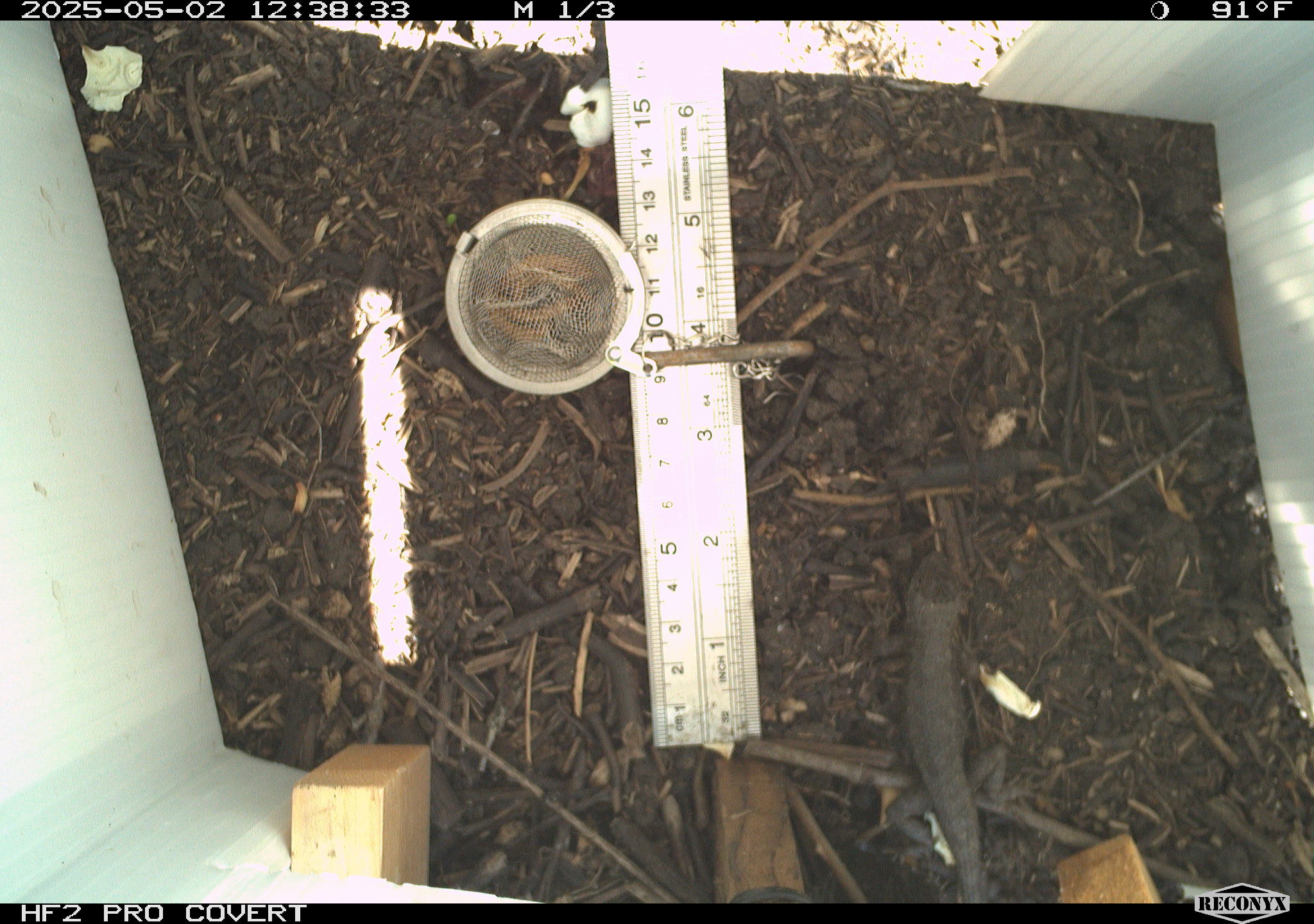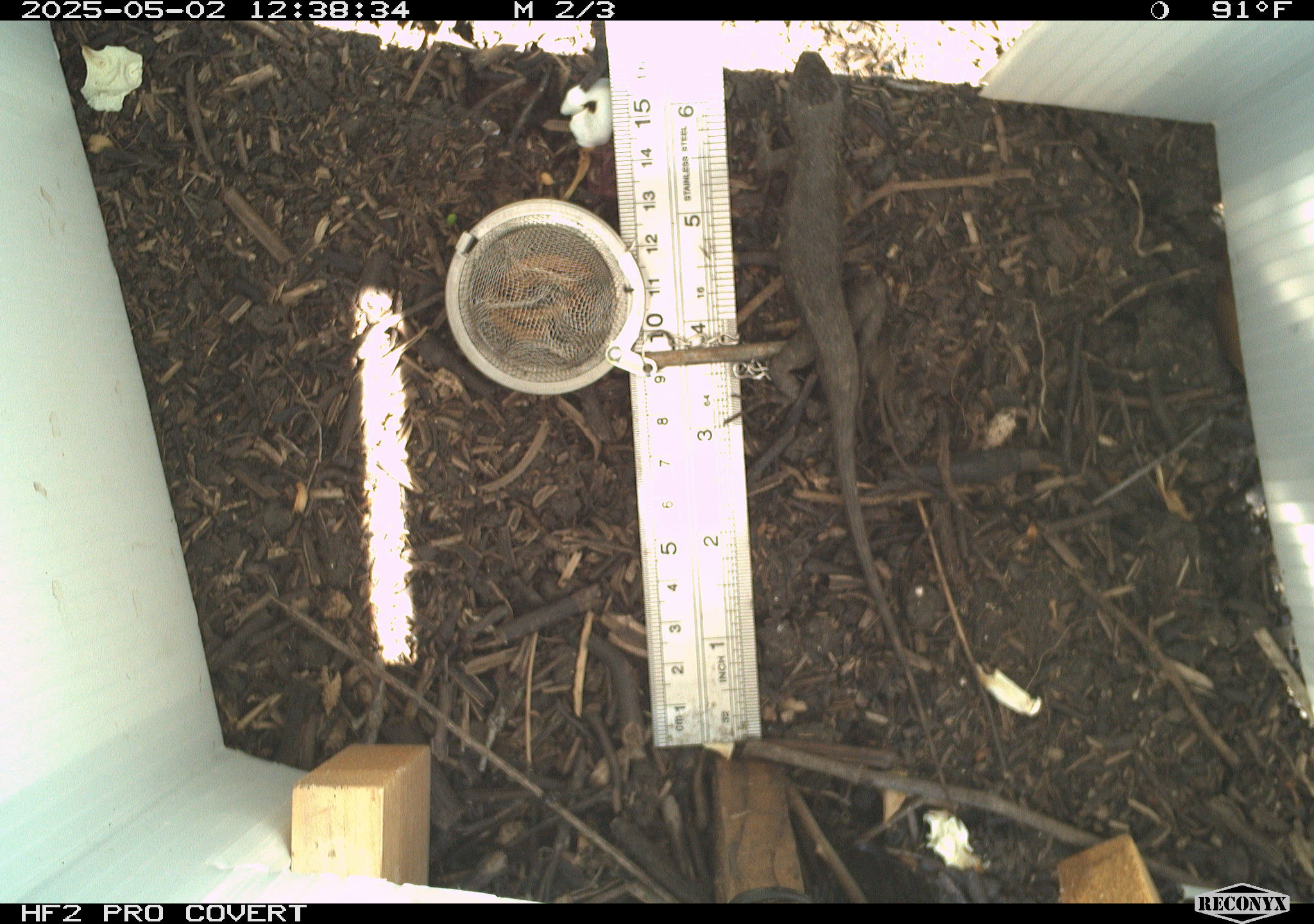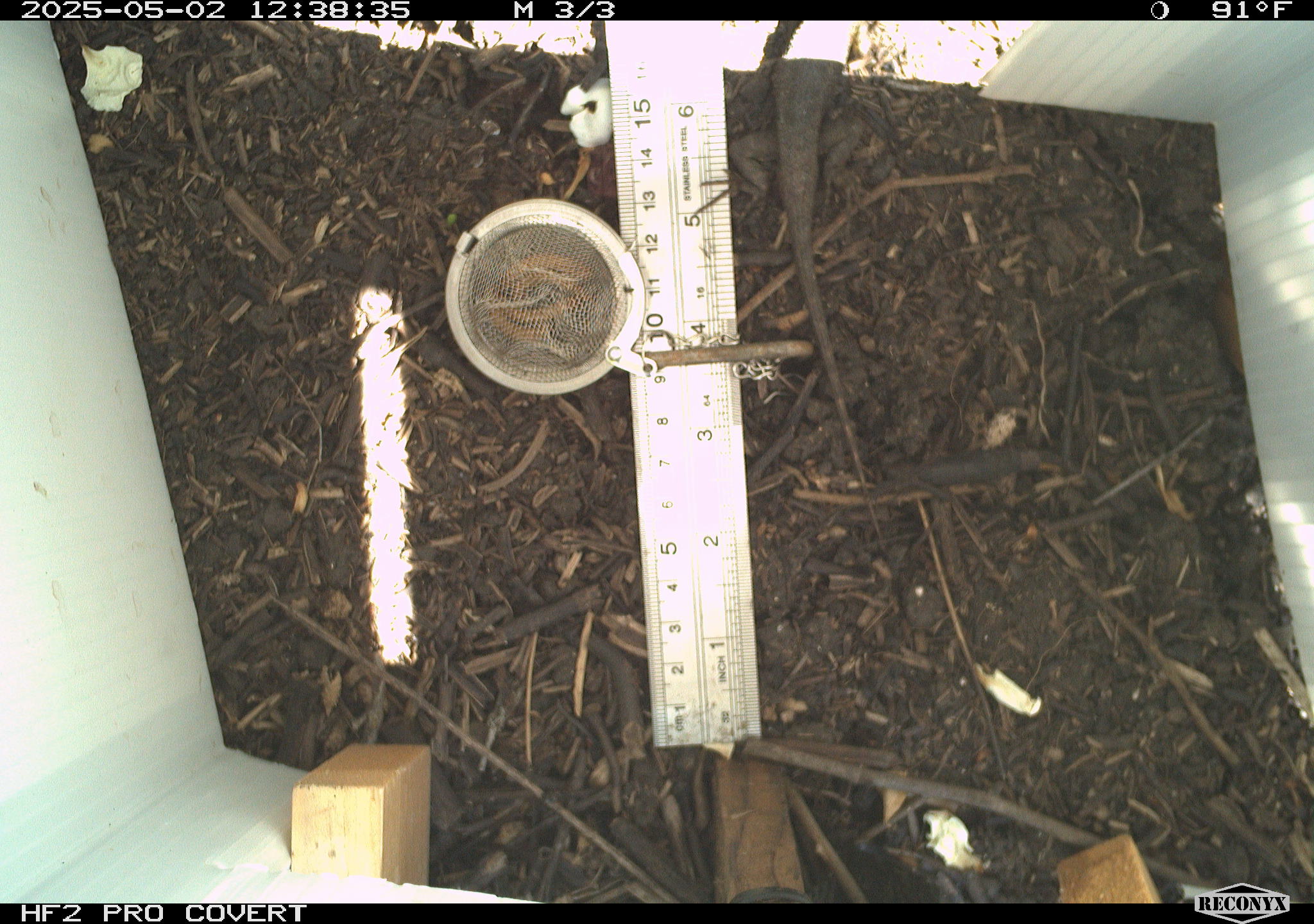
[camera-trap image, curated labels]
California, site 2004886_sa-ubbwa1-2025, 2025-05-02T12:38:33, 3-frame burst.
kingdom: Animalia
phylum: Chordata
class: Reptilia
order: Squamata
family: Phrynosomatidae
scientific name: Phrynosomatidae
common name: north american spiny lizards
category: sceloporus/uta species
Sceloporus/uta species (north american spiny lizards) (Phrynosomatidae).